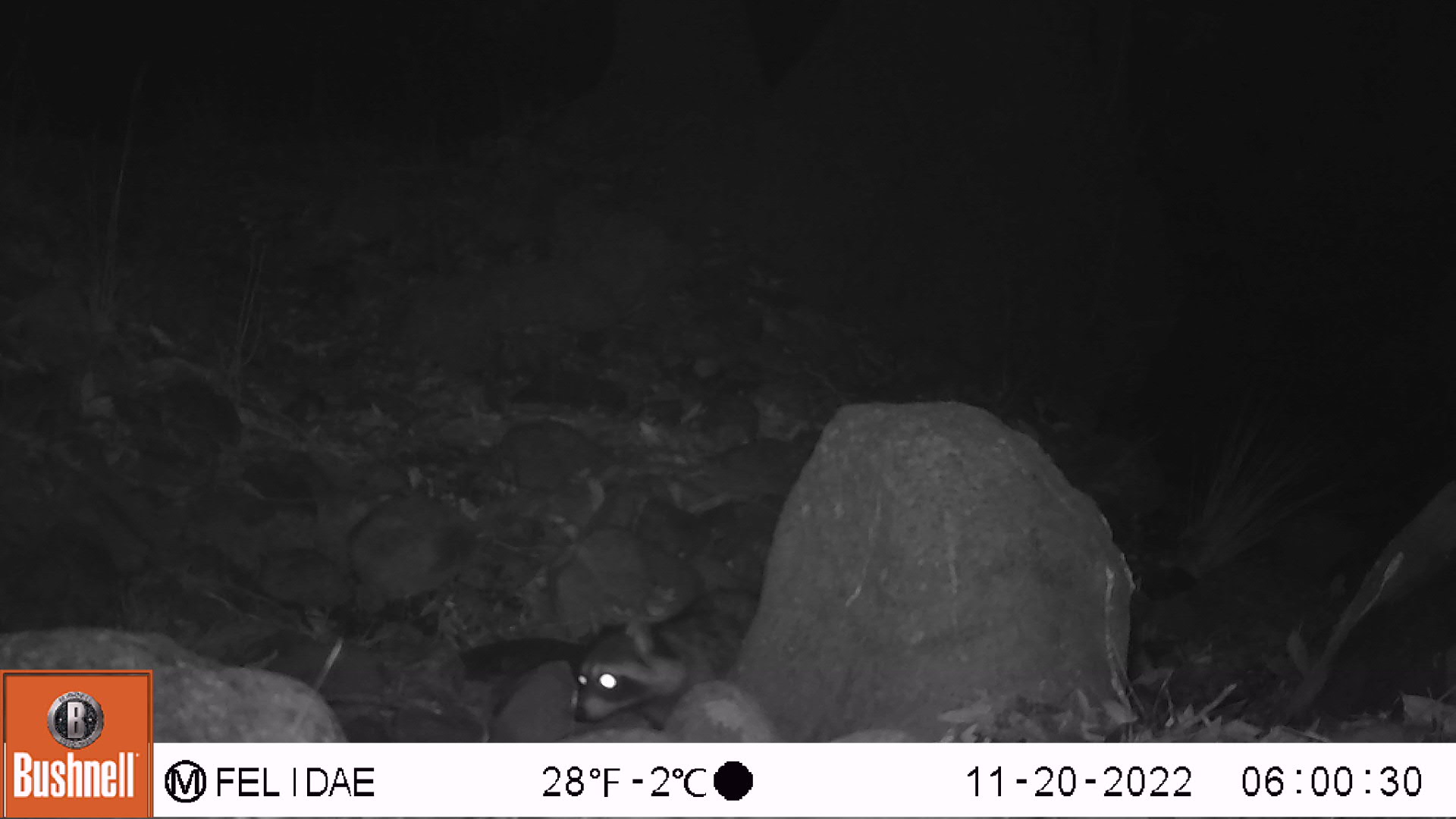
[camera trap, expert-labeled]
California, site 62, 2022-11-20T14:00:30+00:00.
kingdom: Animalia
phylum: Chordata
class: Mammalia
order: Carnivora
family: Procyonidae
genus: Procyon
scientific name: Procyon lotor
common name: raccoon